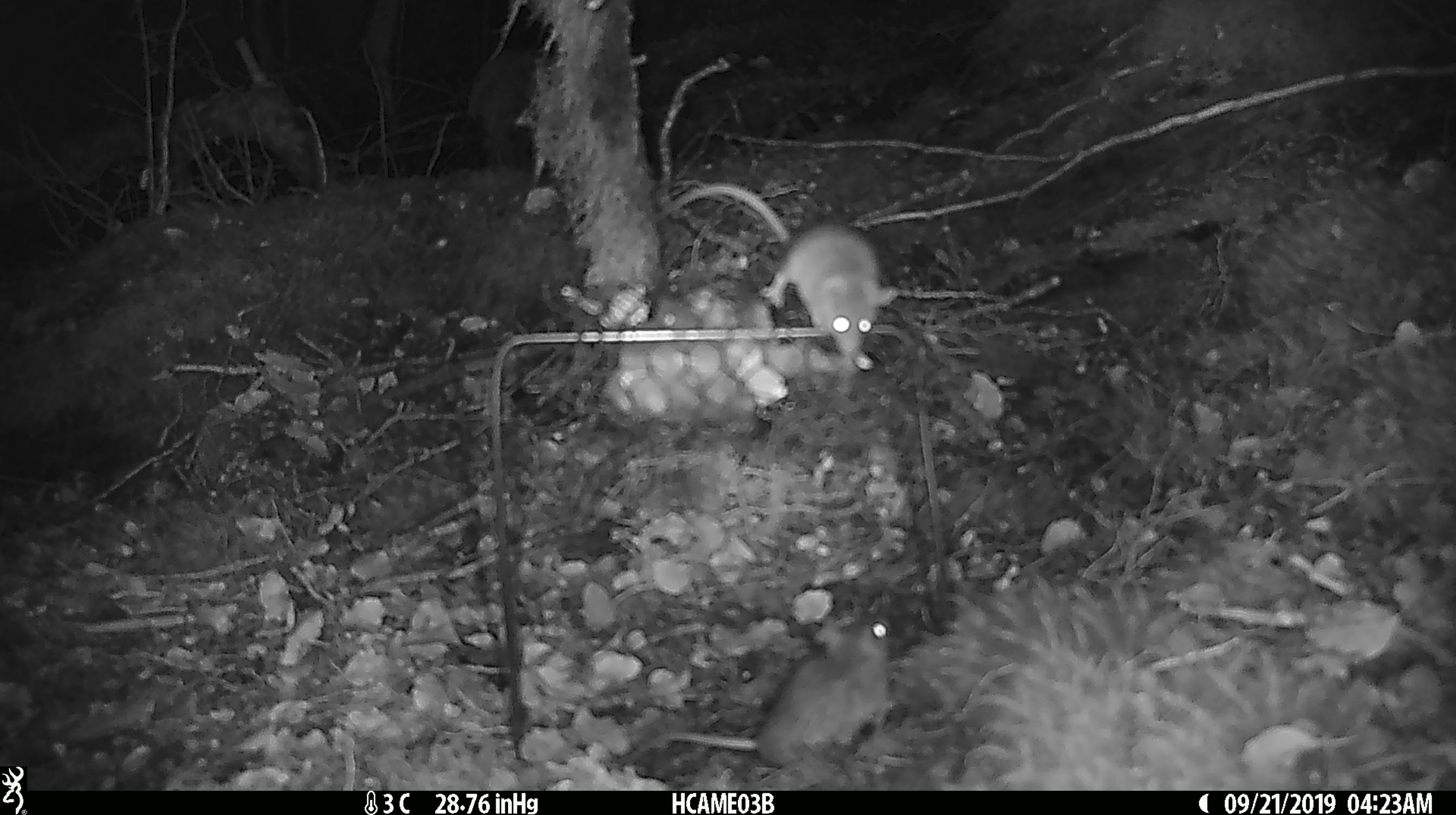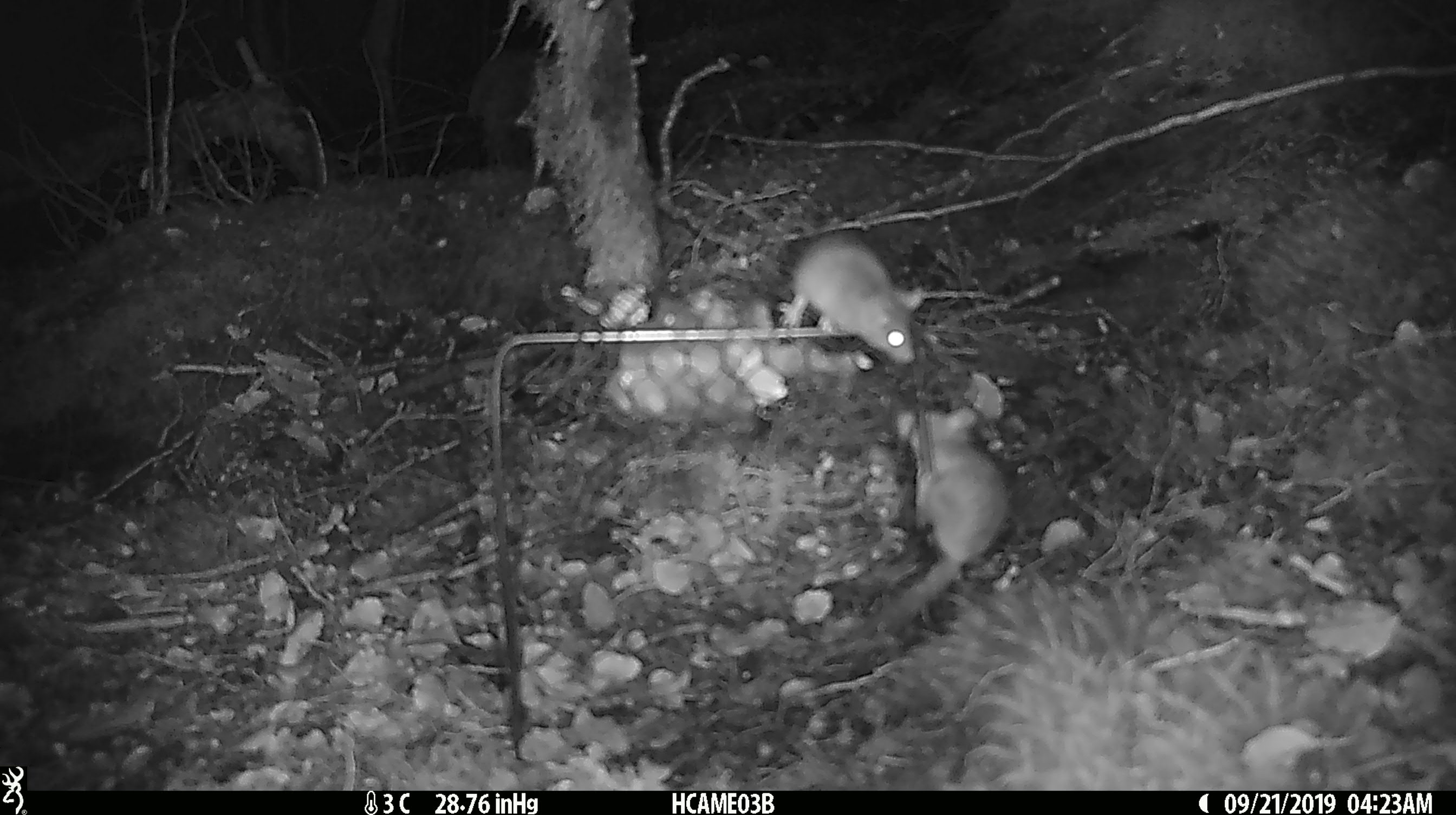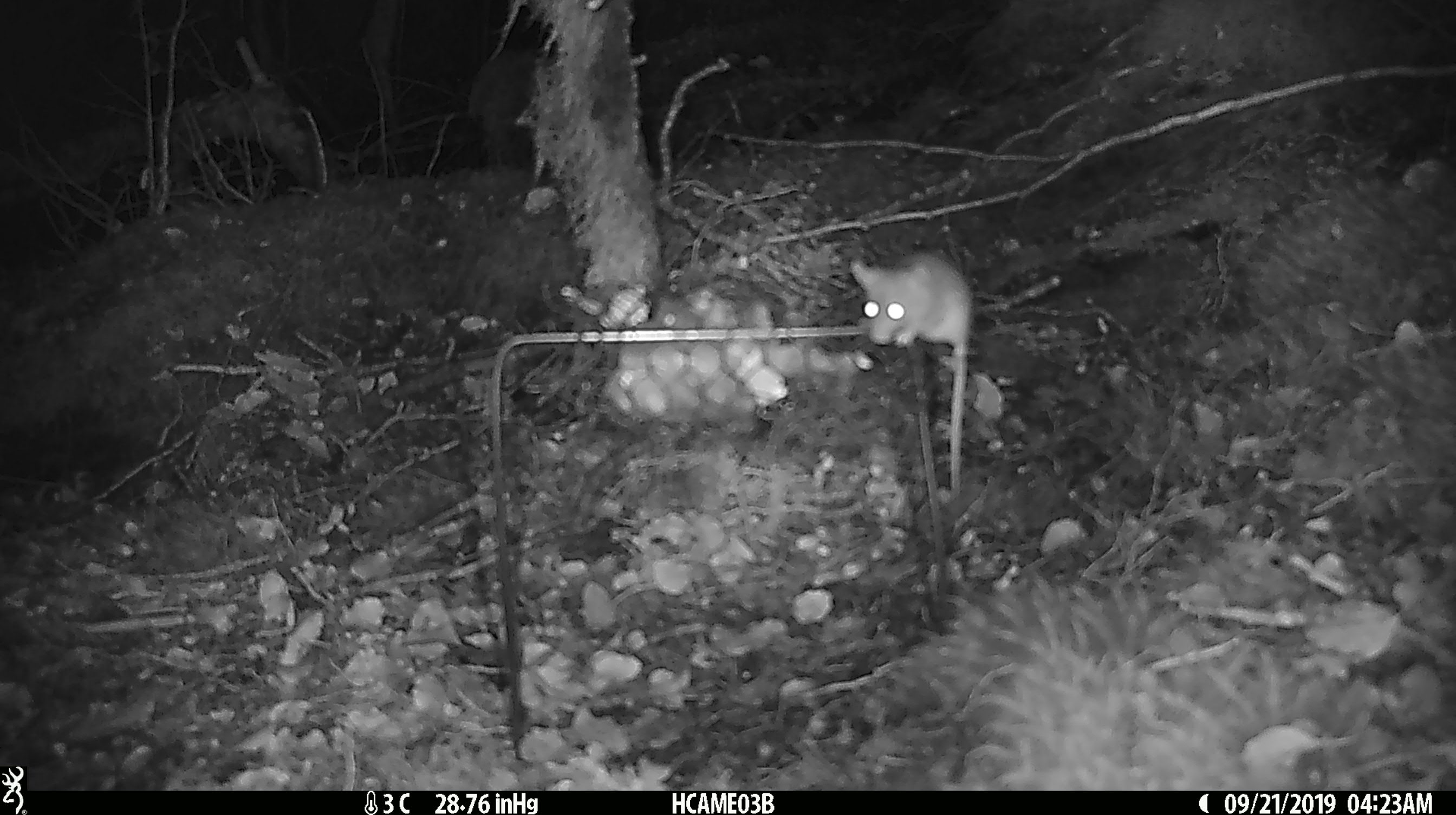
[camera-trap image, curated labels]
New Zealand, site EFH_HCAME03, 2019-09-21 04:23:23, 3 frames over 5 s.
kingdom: Animalia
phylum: Chordata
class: Mammalia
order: Rodentia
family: Muridae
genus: Mus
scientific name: Mus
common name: mouse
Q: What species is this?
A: Mouse (Mus).